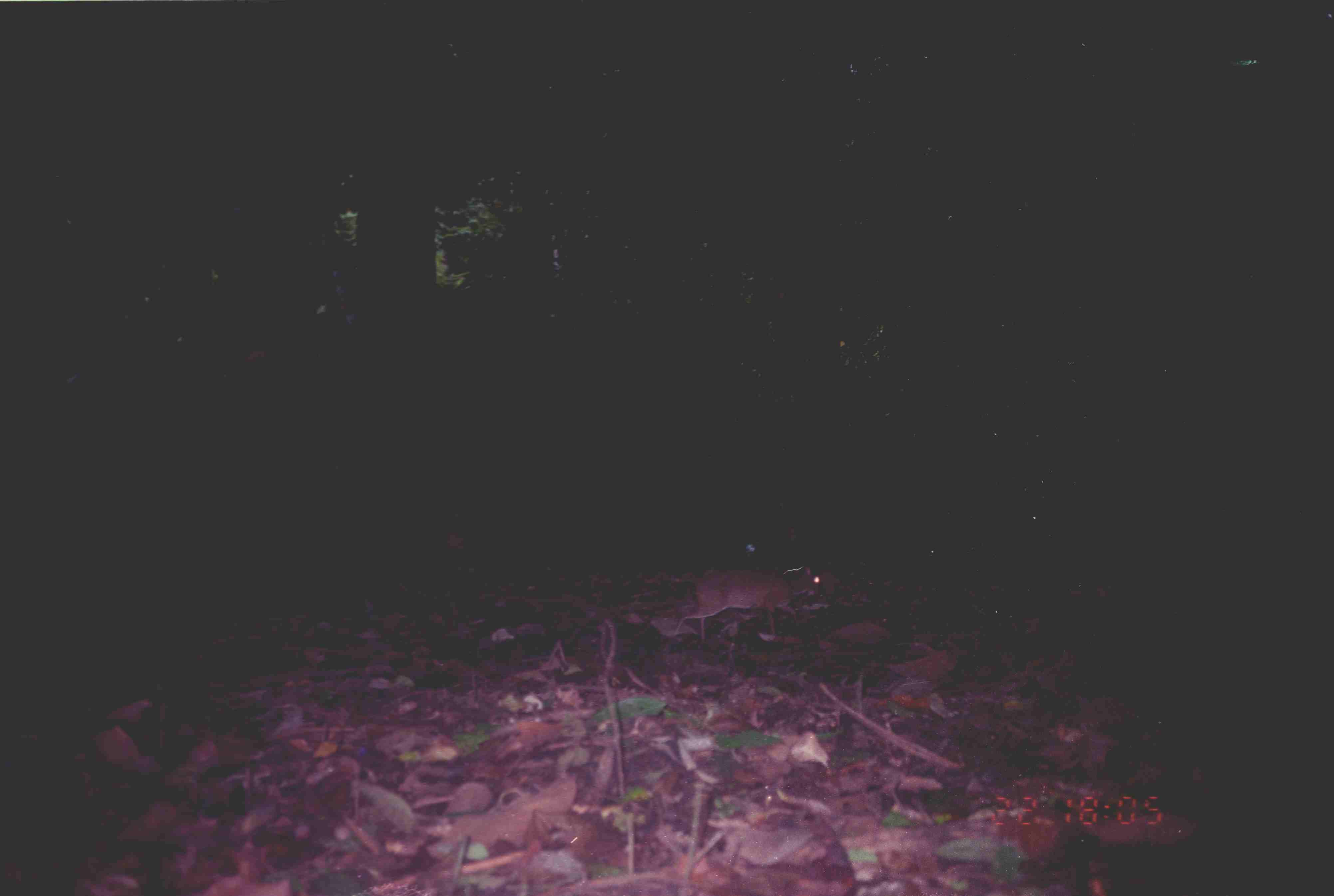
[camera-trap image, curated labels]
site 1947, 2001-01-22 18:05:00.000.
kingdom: Animalia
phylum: Chordata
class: Mammalia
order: Artiodactyla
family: Tragulidae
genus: Tragulus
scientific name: Tragulus javanicus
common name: javan chevrotain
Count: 1.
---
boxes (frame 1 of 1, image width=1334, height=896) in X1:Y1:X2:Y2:
tragulus javanicus: 668:566:822:644